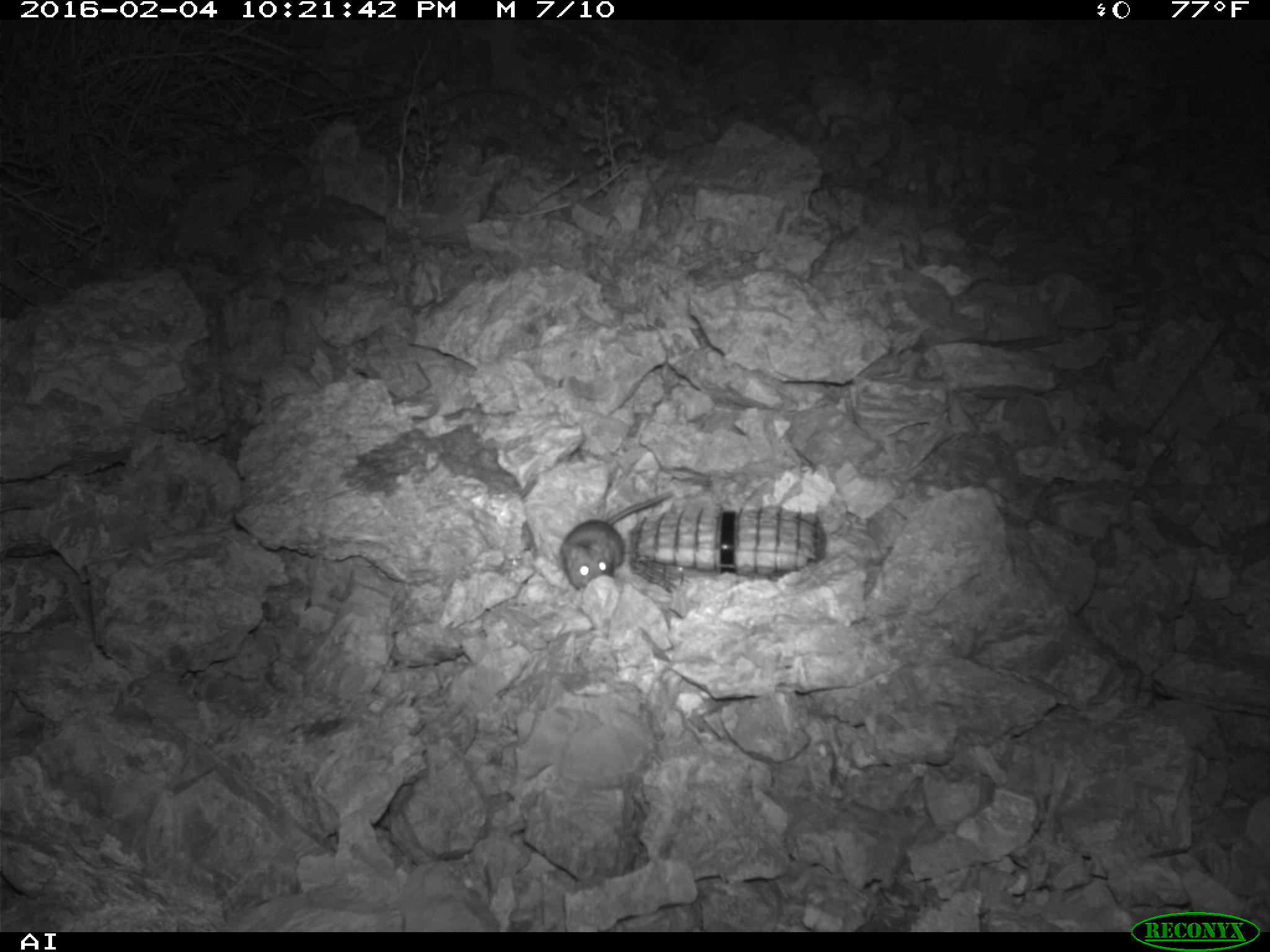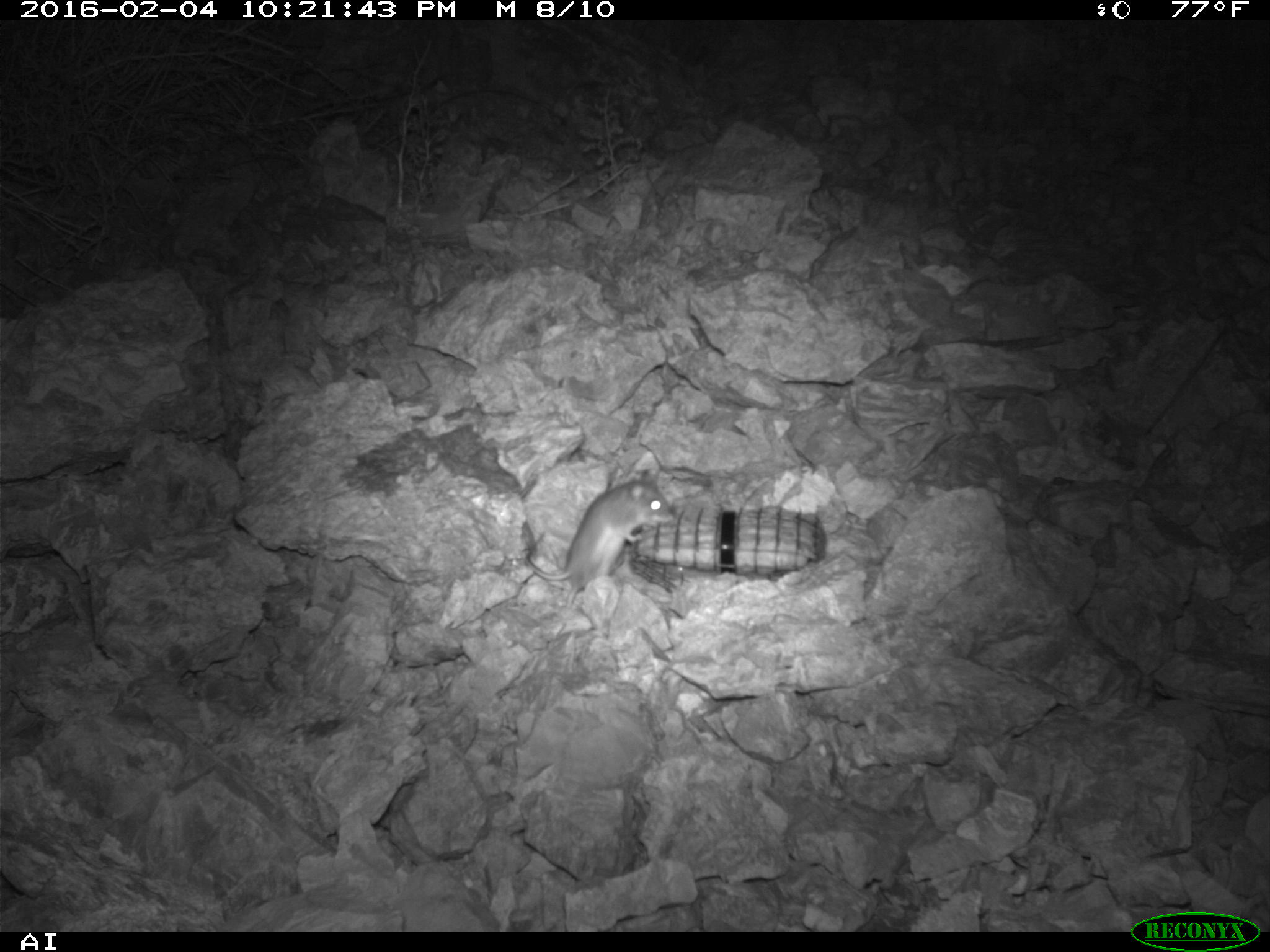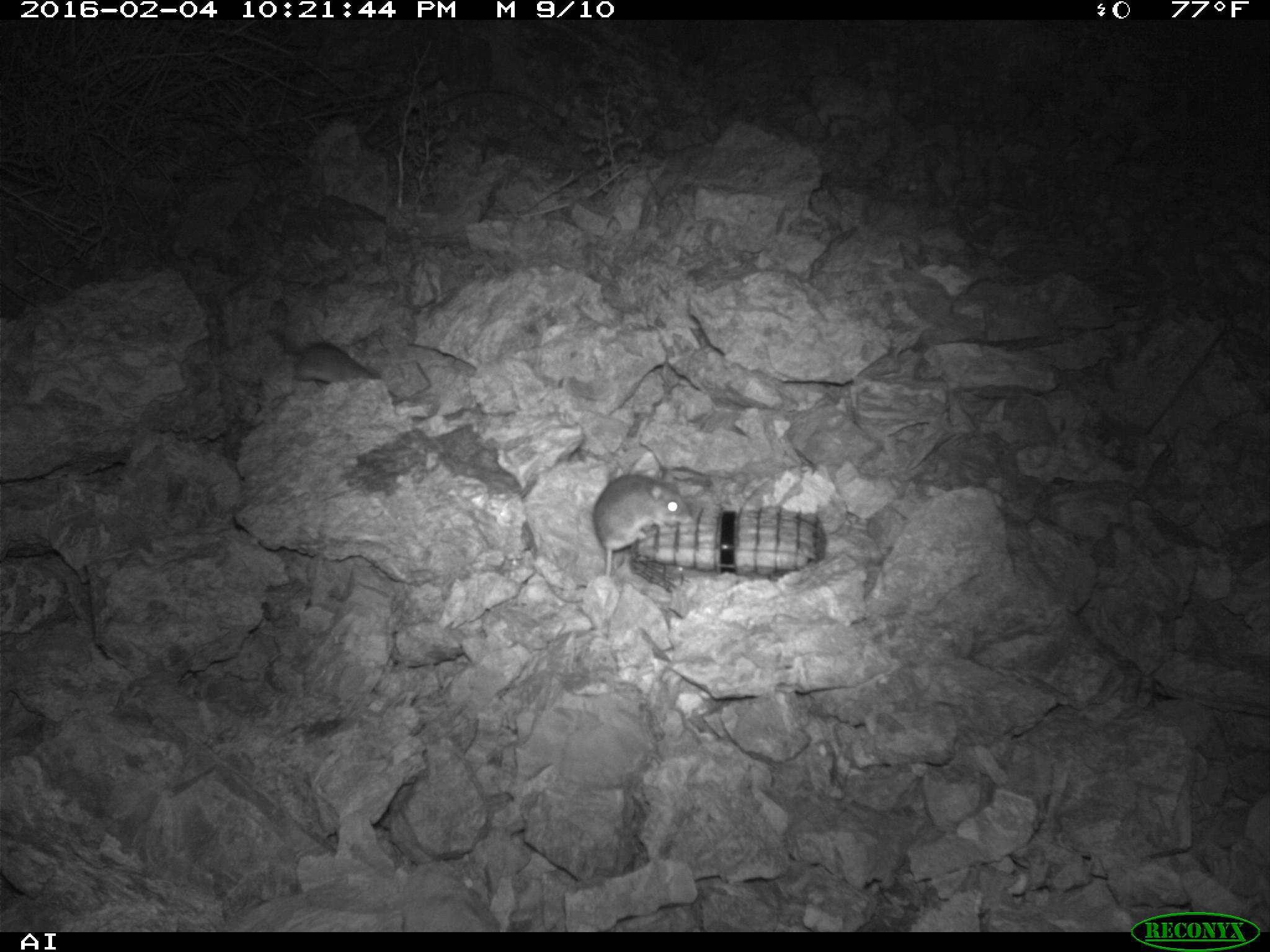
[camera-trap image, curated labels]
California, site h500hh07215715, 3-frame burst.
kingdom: Animalia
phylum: Chordata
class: Mammalia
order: Rodentia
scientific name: Rodentia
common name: rodent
Rodent (Rodentia).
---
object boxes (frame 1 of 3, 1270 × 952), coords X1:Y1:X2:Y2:
rodent: 561:491:670:590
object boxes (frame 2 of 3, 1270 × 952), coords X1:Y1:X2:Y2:
rodent: 524:468:676:618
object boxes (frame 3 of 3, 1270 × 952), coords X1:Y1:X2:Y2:
rodent: 591:473:694:576